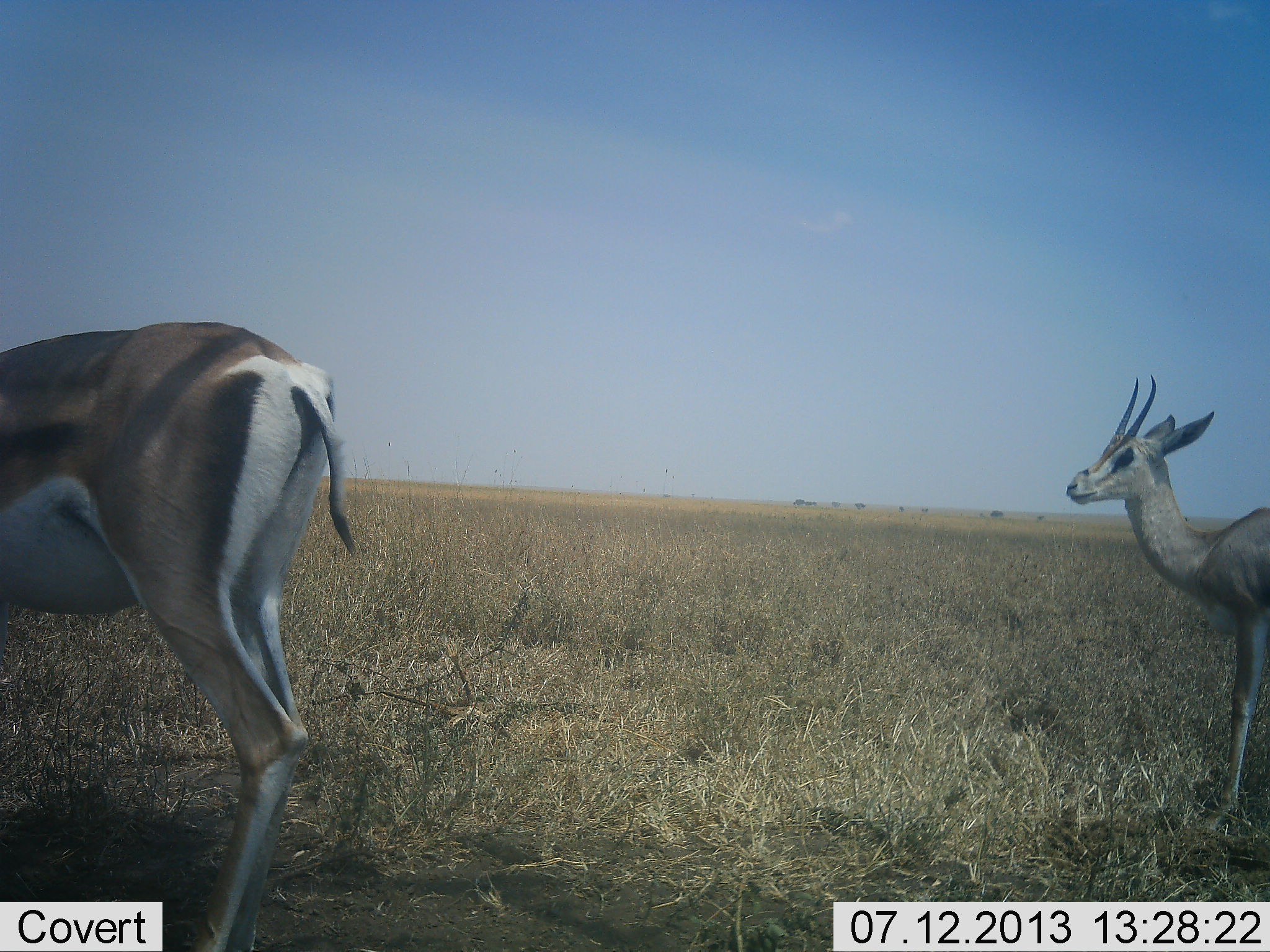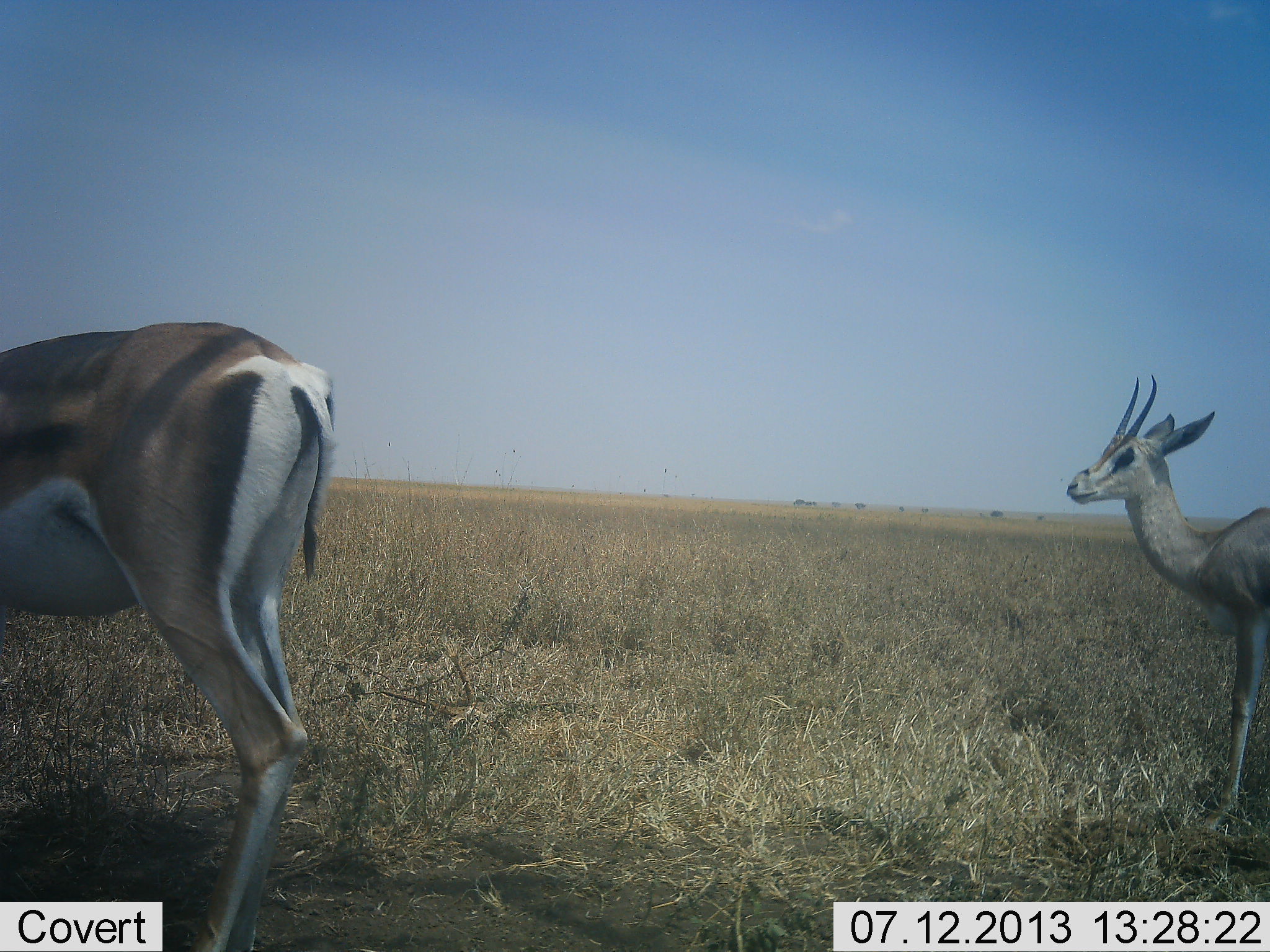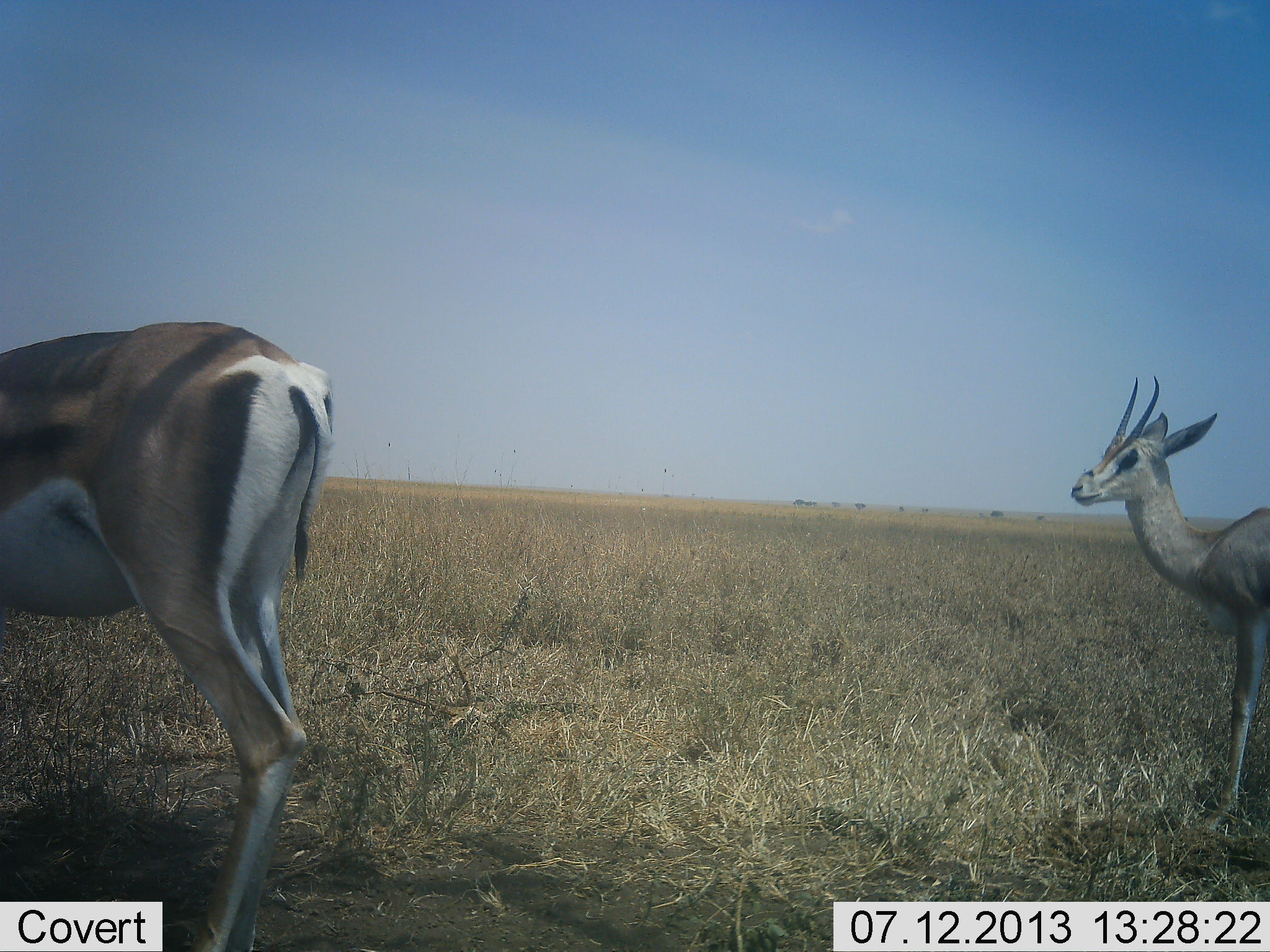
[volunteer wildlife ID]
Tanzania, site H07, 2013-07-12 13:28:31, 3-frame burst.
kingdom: Animalia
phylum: Chordata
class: Mammalia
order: Artiodactyla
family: Bovidae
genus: Nanger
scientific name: Nanger granti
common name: grant's gazelle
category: gazellegrants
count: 2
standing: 95%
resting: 0%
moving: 5%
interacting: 0%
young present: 5%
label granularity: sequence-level